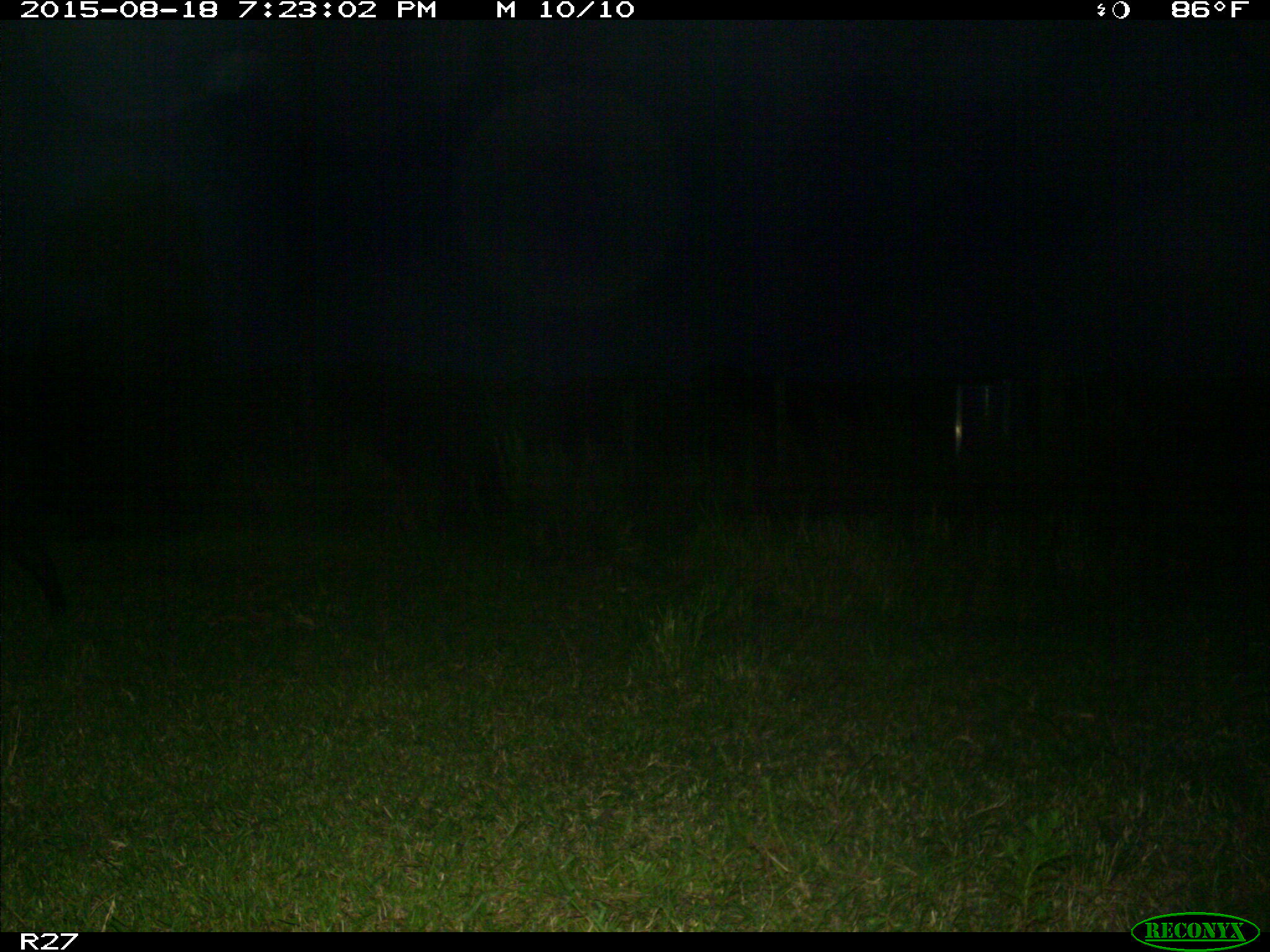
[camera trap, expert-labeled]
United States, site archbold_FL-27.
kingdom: Animalia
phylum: Chordata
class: Mammalia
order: Artiodactyla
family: Suidae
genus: Sus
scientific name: Sus scrofa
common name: wild boar